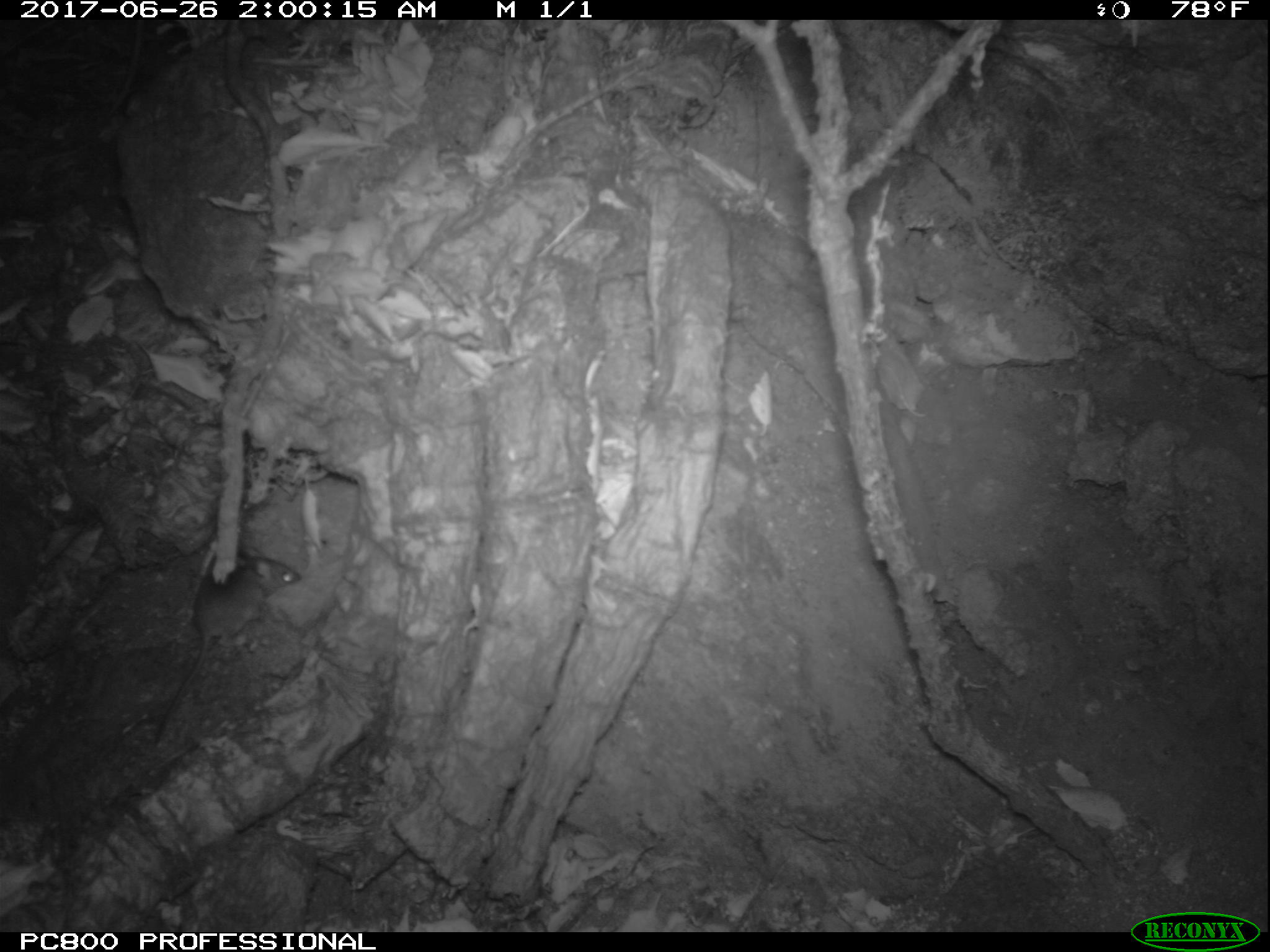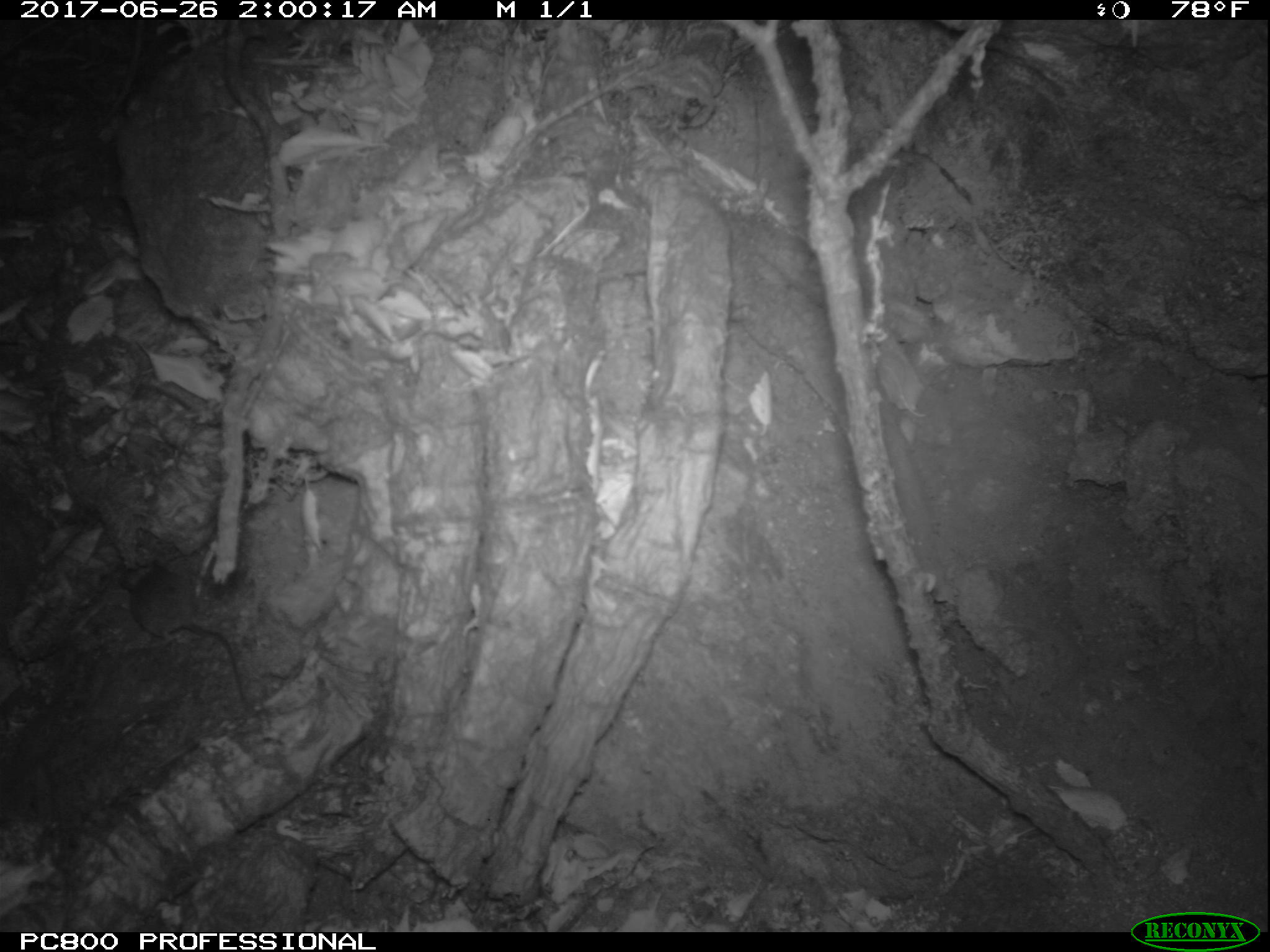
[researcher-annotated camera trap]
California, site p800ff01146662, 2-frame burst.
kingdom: Animalia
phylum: Chordata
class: Mammalia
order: Rodentia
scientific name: Rodentia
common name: rodent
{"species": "rodent (Rodentia)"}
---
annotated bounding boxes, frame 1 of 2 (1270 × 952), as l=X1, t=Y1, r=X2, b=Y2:
rodent: l=153, t=549, r=300, b=740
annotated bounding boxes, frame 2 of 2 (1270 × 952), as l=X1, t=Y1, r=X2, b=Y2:
rodent: l=116, t=555, r=254, b=710